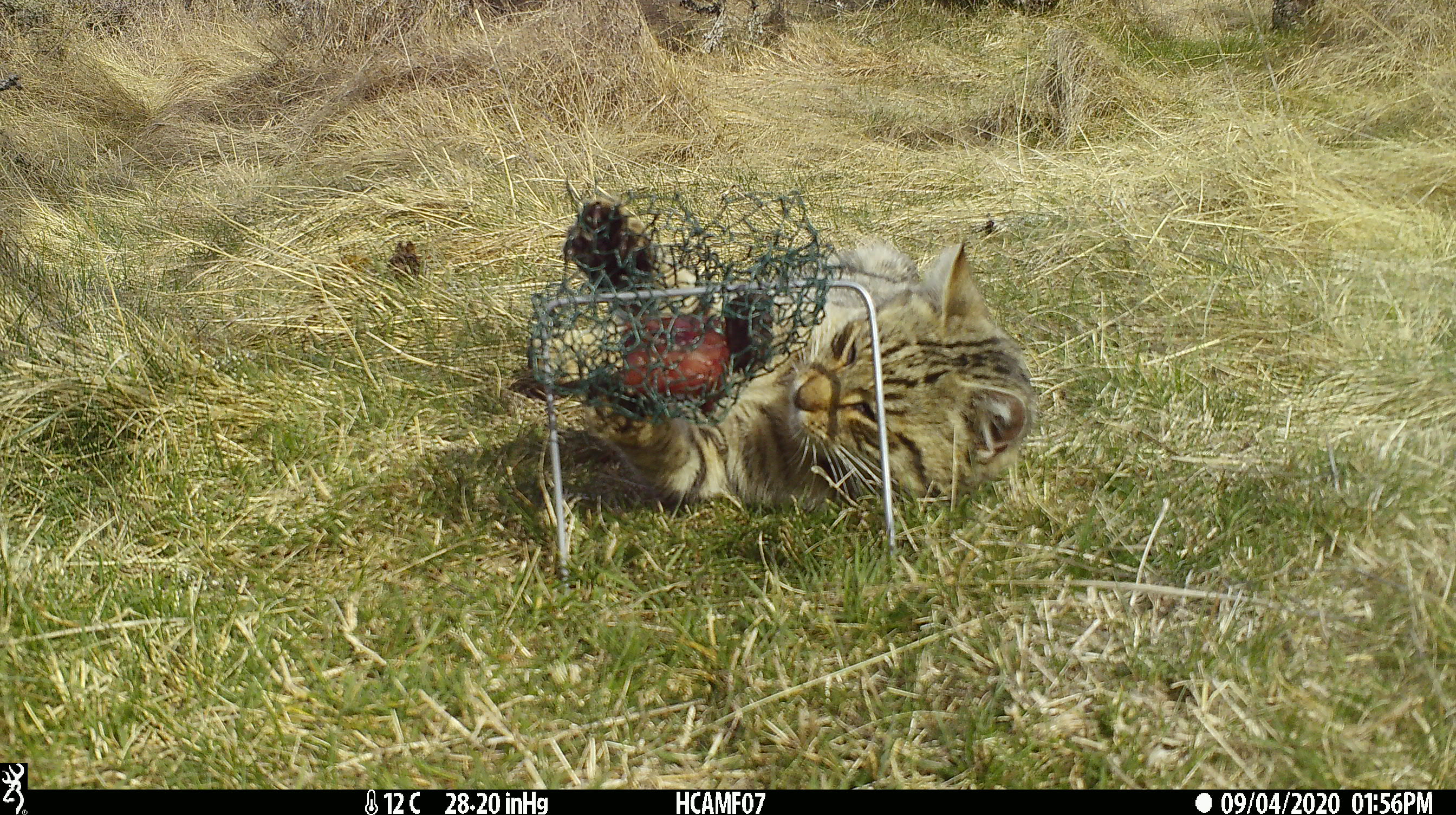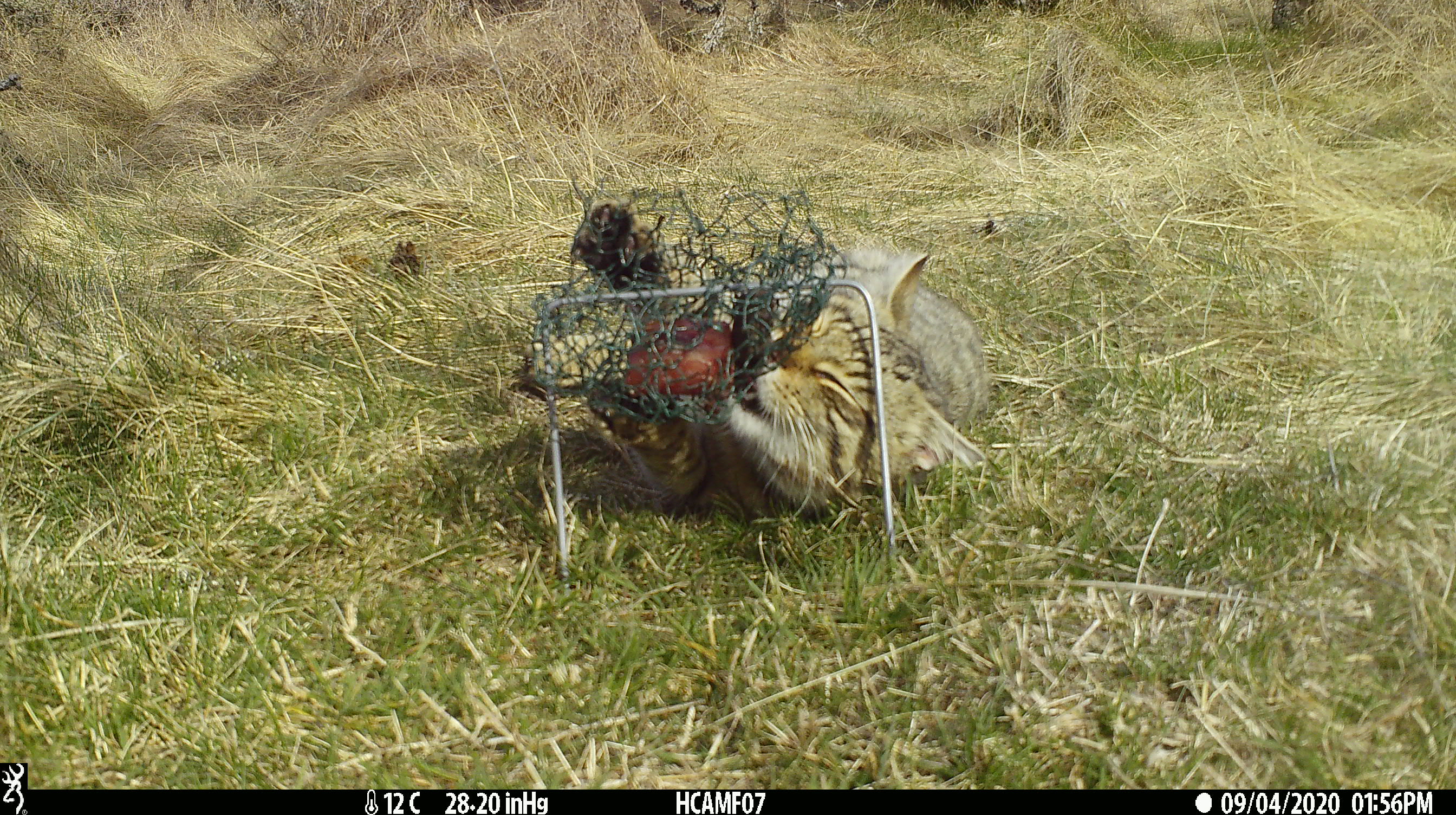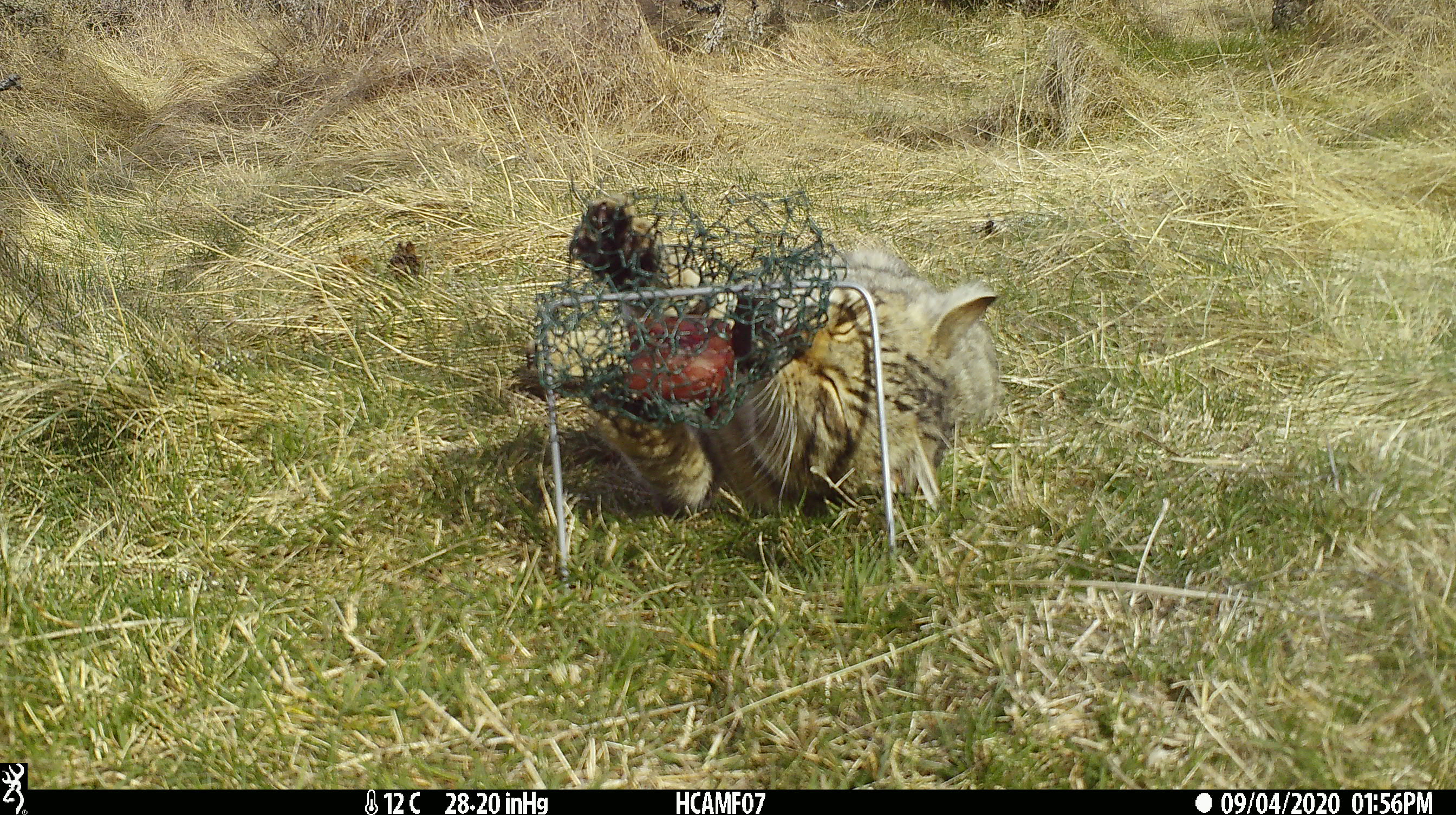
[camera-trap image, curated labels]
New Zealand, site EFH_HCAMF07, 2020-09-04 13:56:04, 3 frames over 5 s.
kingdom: Animalia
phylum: Chordata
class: Mammalia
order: Carnivora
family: Felidae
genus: Felis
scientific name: Felis catus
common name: domestic cat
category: cat